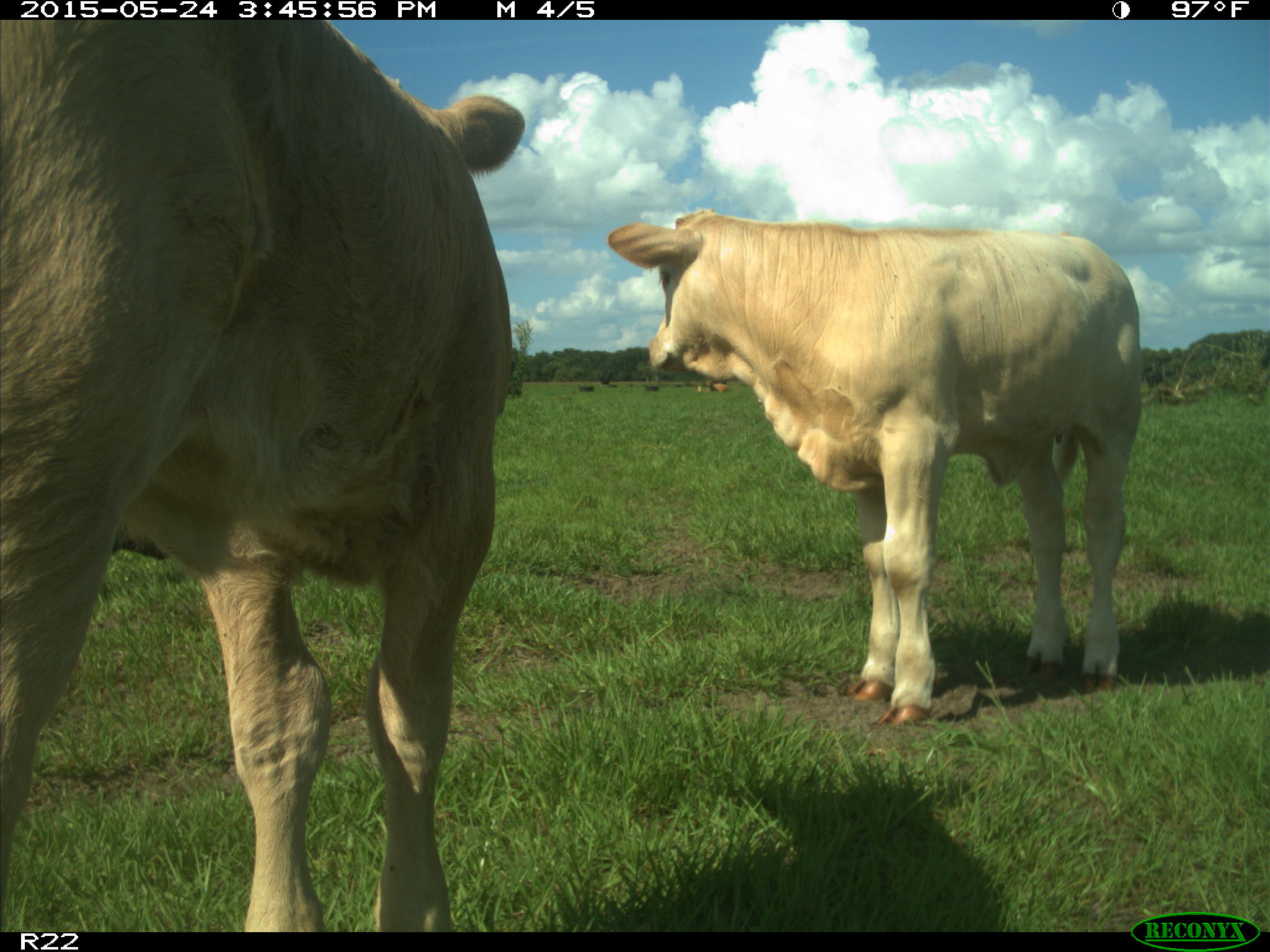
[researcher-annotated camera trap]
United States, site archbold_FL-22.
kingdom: Animalia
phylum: Chordata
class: Mammalia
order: Artiodactyla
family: Bovidae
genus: Bos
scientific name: Bos taurus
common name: domestic cow